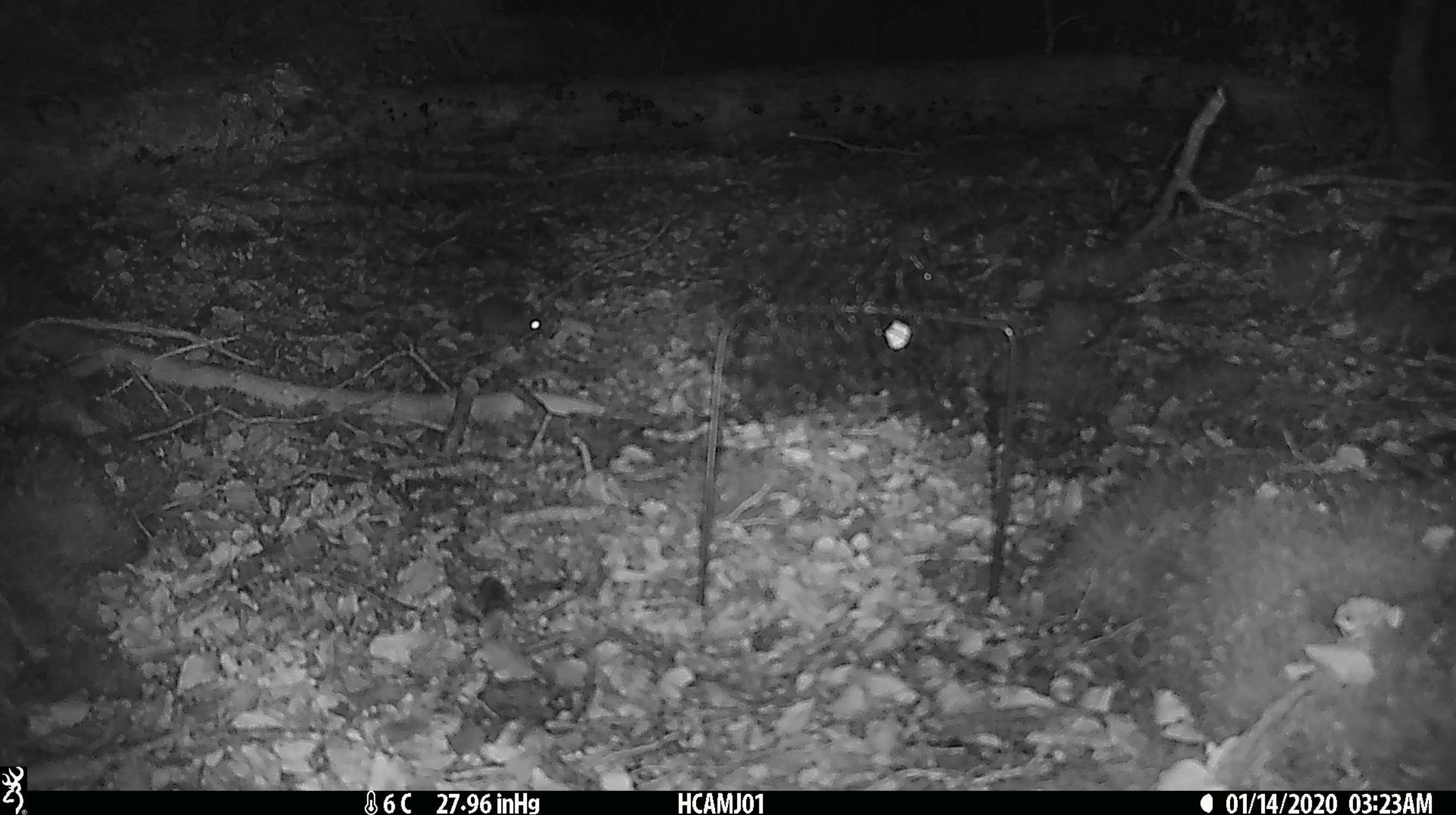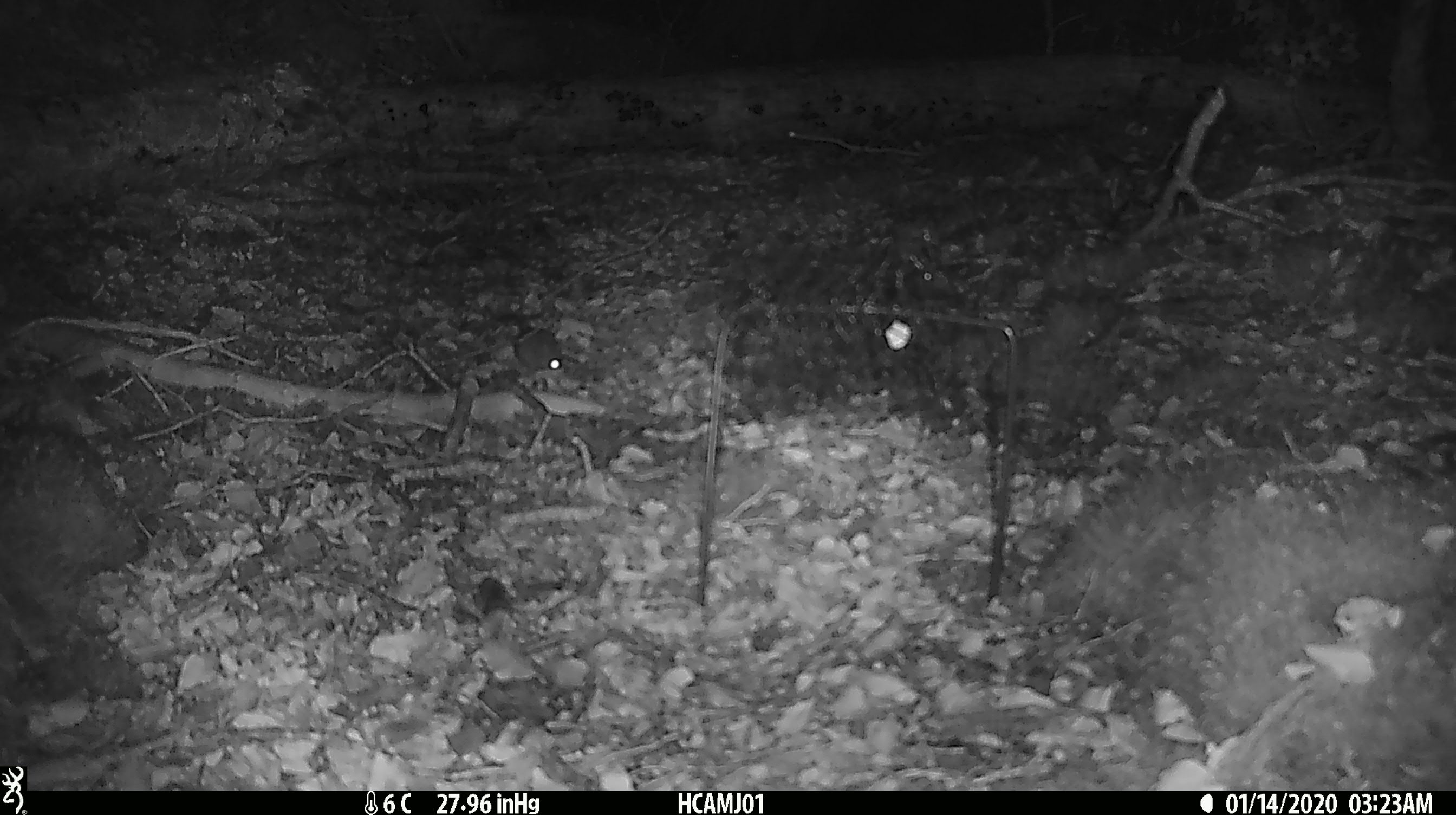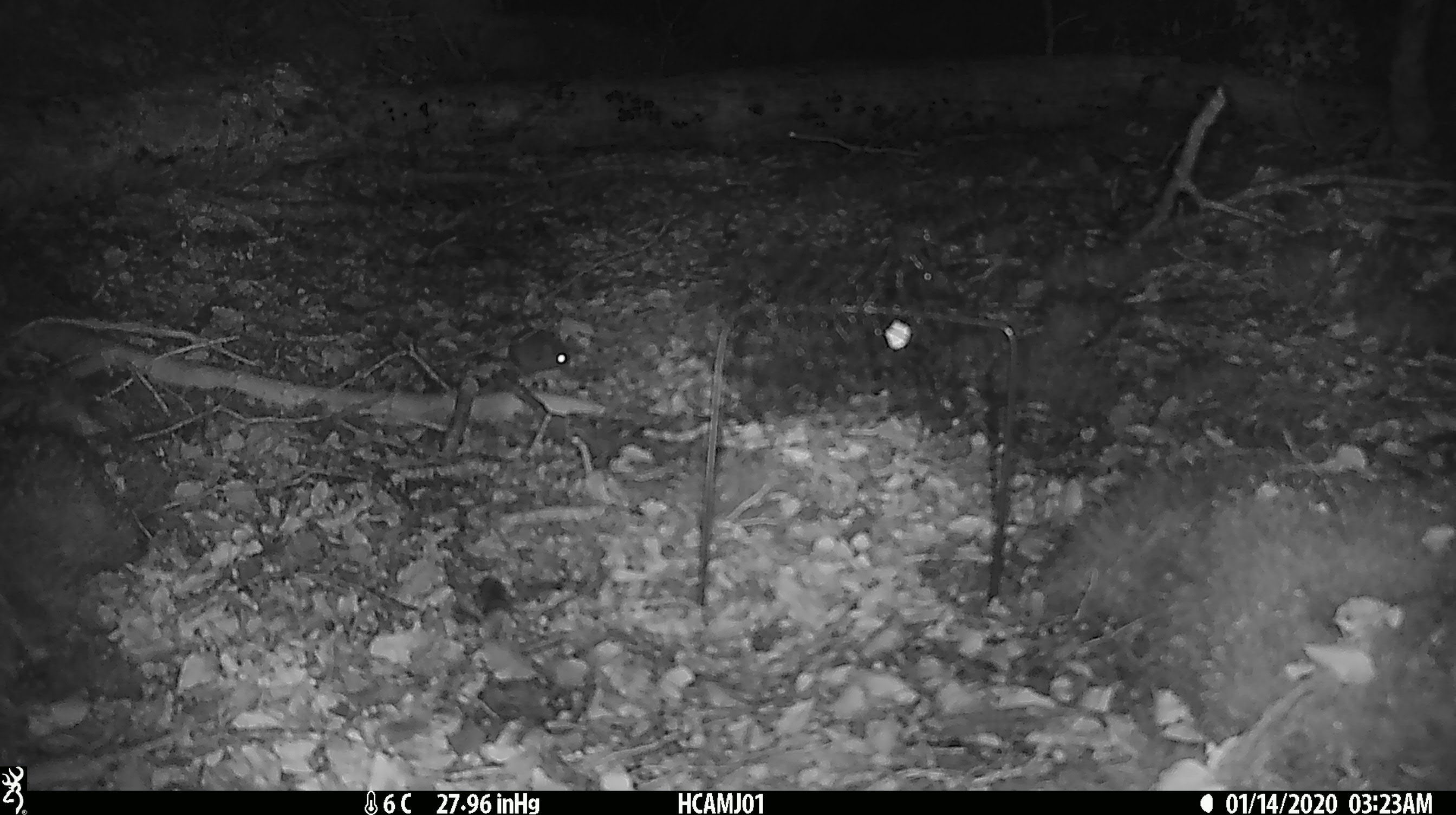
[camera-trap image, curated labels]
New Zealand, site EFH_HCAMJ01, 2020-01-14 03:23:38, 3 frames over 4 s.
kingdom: Animalia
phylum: Chordata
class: Mammalia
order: Rodentia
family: Muridae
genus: Mus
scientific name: Mus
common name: mouse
Mouse (Mus).